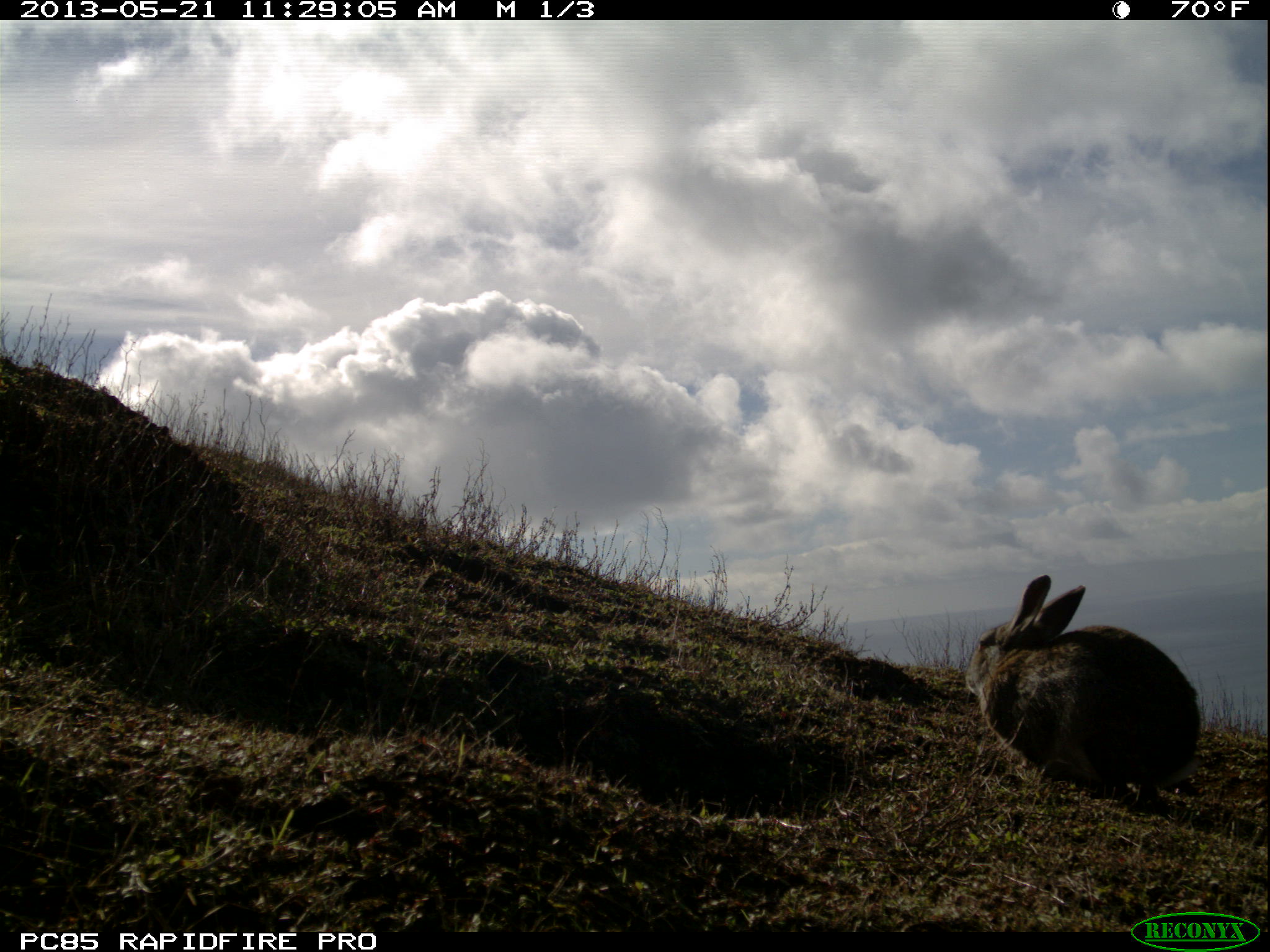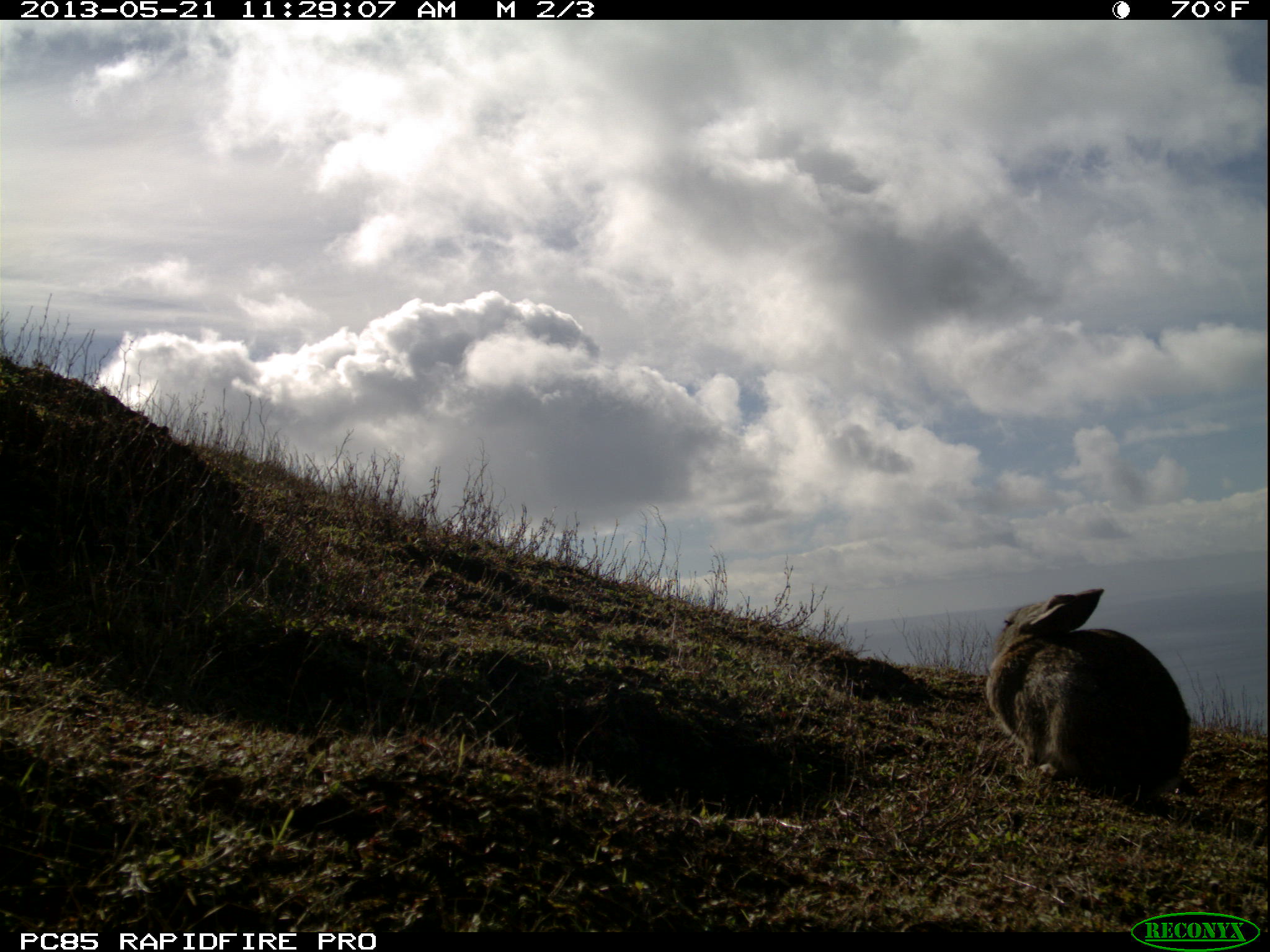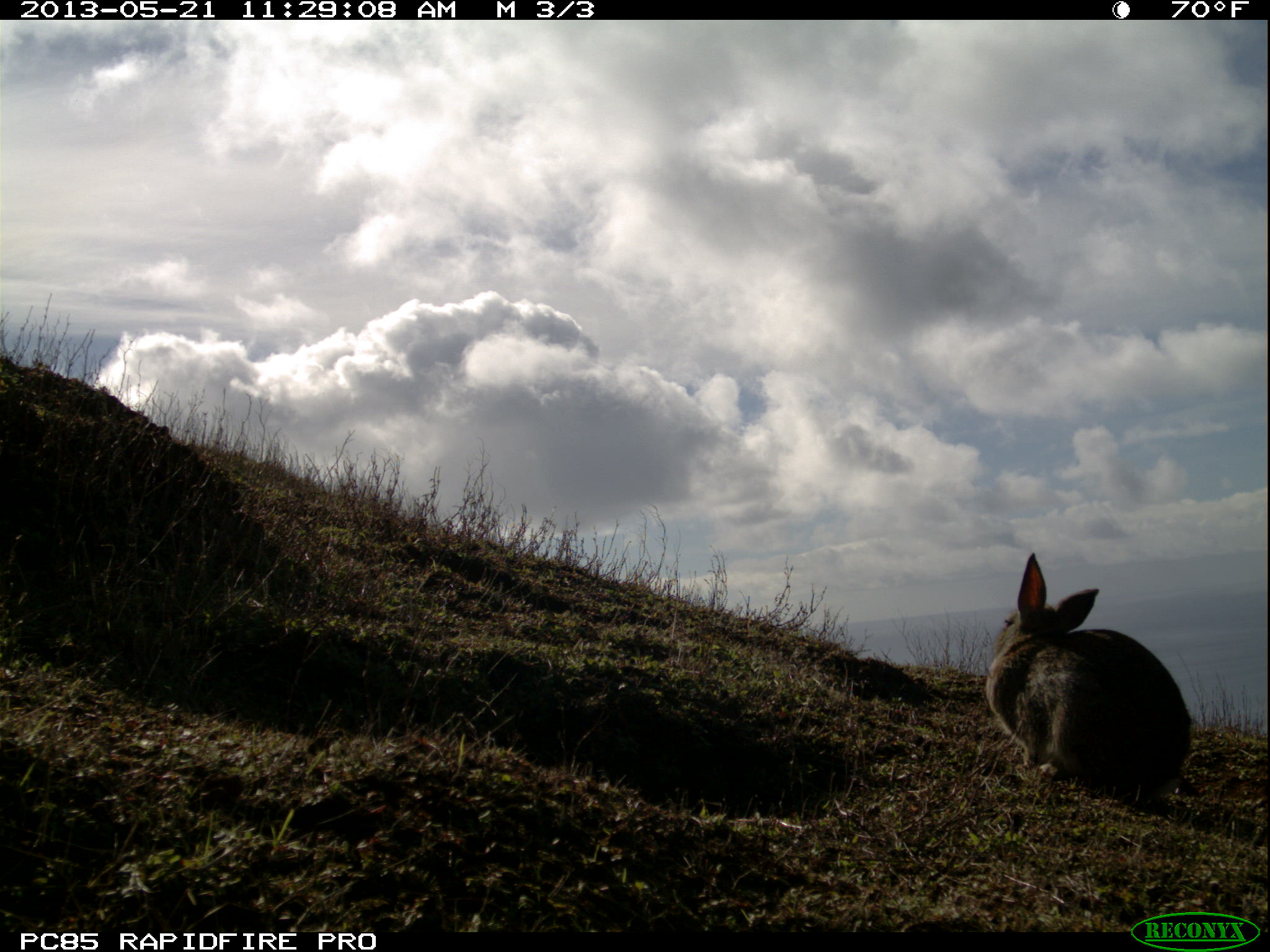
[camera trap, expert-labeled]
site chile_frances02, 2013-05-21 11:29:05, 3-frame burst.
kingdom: Animalia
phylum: Chordata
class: Mammalia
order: Lagomorpha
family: Leporidae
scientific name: Leporidae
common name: rabbits and hares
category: rabbit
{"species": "rabbit (rabbits and hares) (Leporidae)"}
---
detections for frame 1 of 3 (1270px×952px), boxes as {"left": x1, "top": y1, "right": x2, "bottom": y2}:
rabbit: {"left": 961, "top": 571, "right": 1200, "bottom": 806}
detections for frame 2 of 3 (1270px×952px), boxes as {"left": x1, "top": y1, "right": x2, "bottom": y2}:
rabbit: {"left": 980, "top": 588, "right": 1189, "bottom": 808}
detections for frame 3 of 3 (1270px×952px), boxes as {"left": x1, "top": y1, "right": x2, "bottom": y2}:
rabbit: {"left": 982, "top": 550, "right": 1191, "bottom": 807}